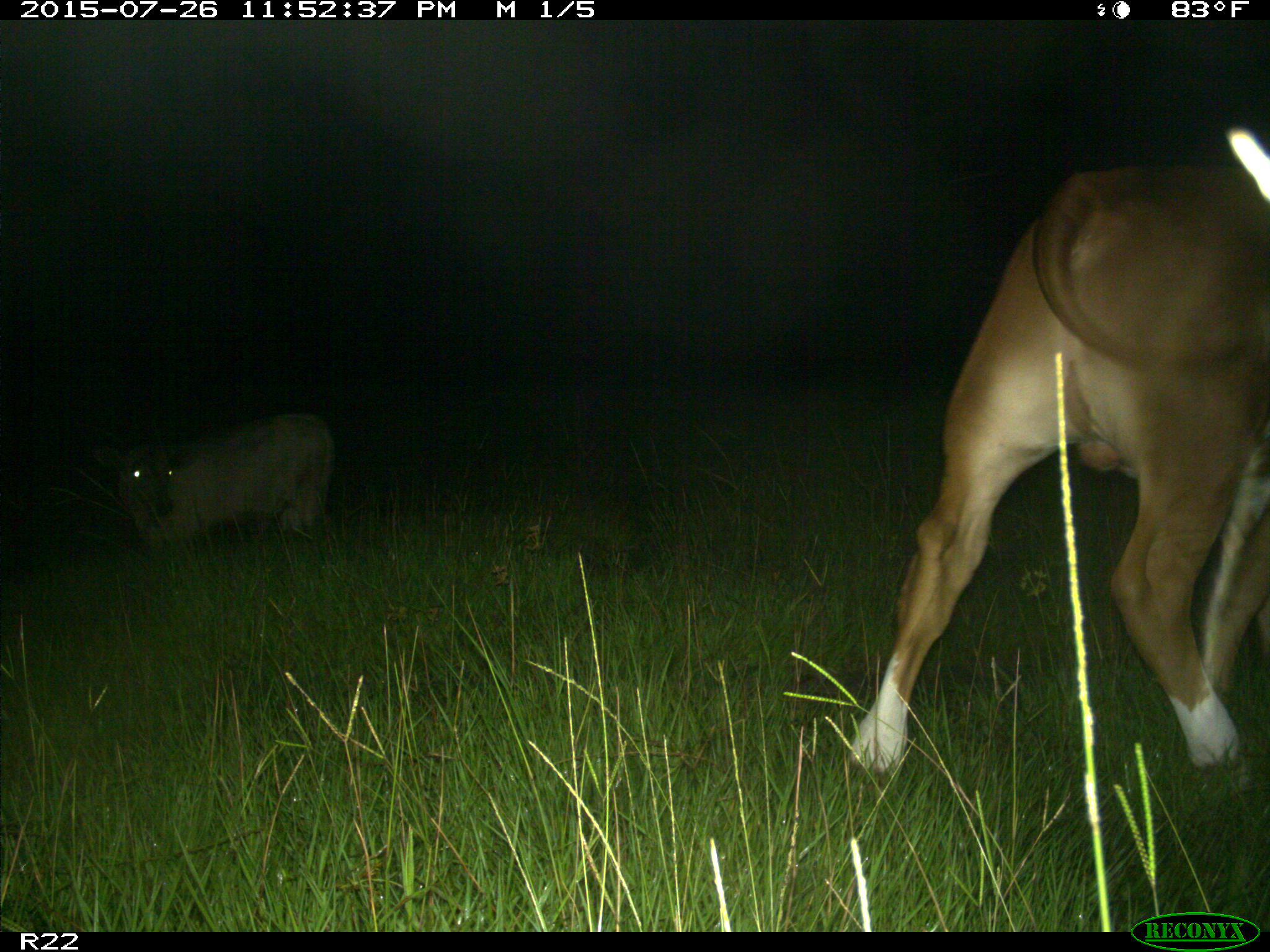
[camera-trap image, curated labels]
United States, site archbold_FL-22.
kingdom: Animalia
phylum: Chordata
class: Mammalia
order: Artiodactyla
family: Bovidae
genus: Bos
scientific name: Bos taurus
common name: domestic cow